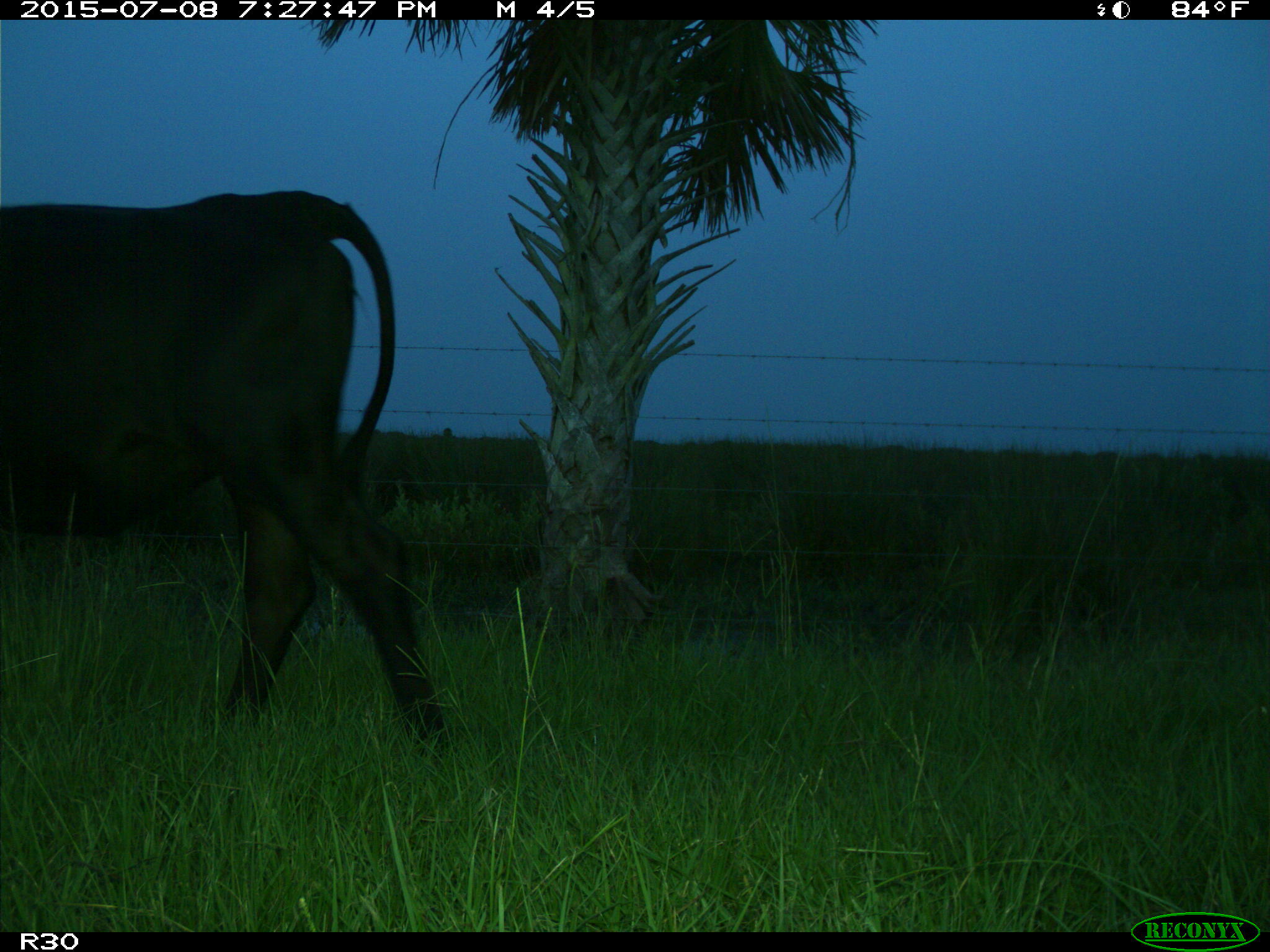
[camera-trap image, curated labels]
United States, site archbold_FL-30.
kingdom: Animalia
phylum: Chordata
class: Mammalia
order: Artiodactyla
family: Bovidae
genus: Bos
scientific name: Bos taurus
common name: domestic cow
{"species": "Bos taurus (domestic cow)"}